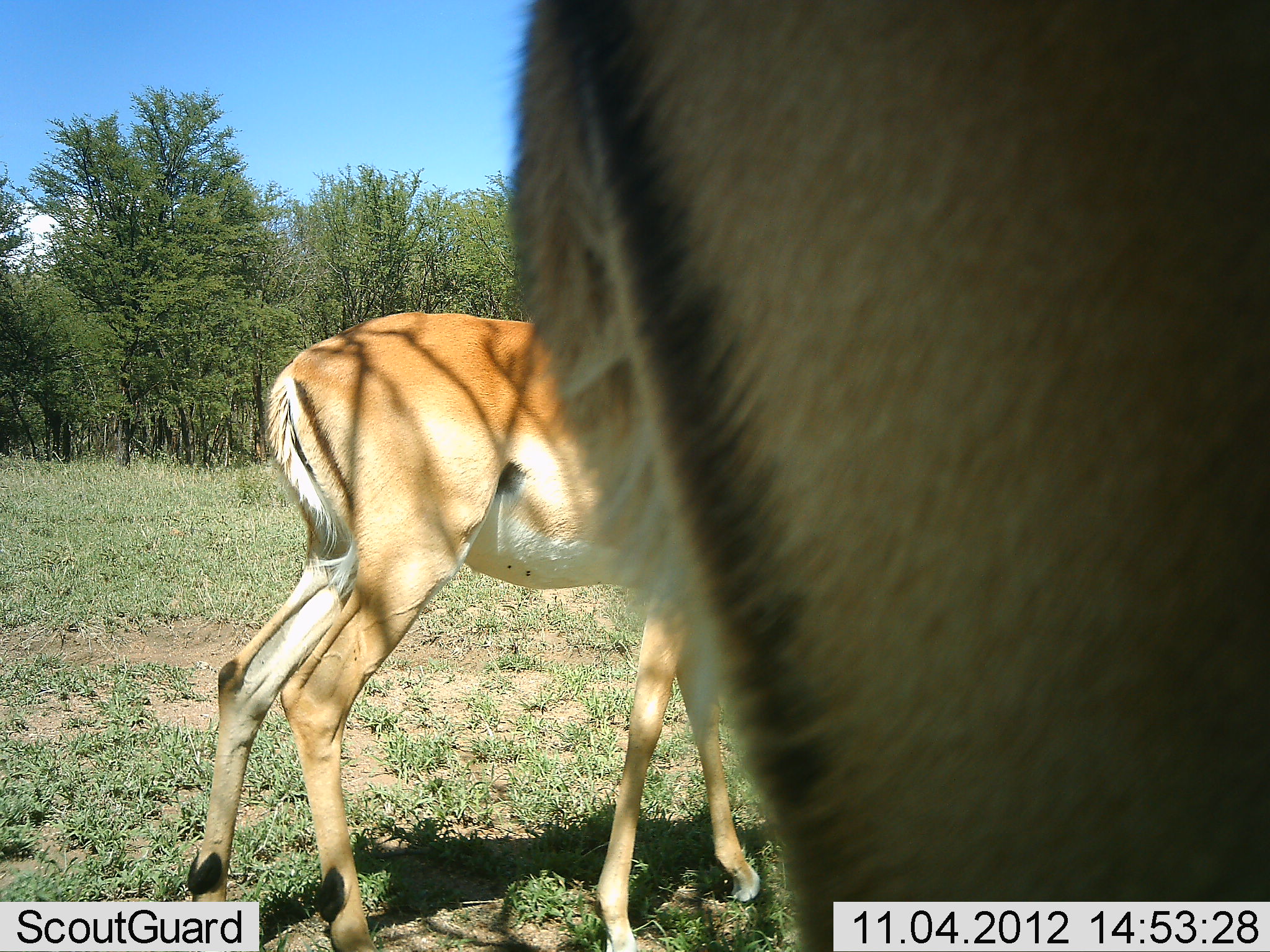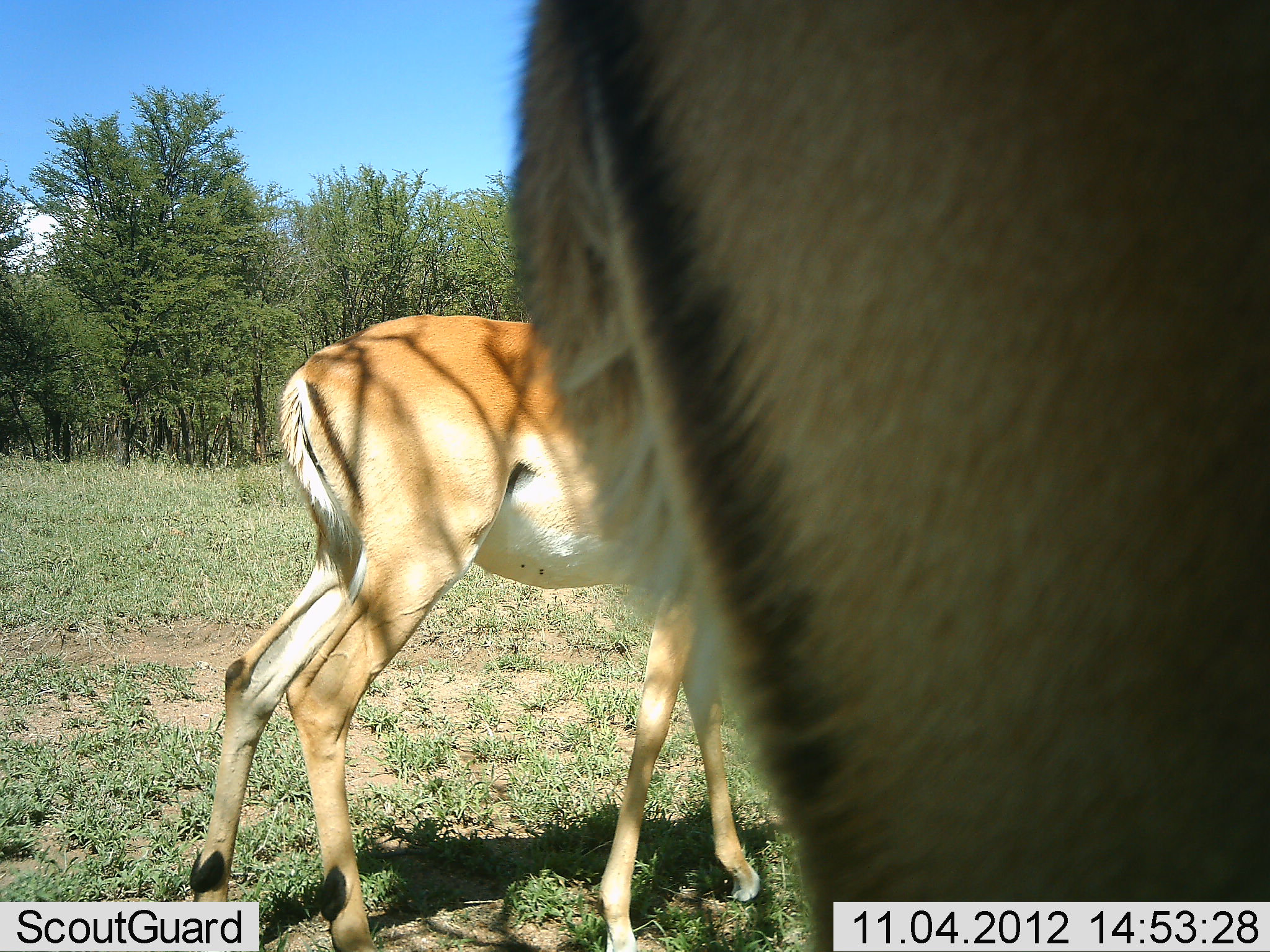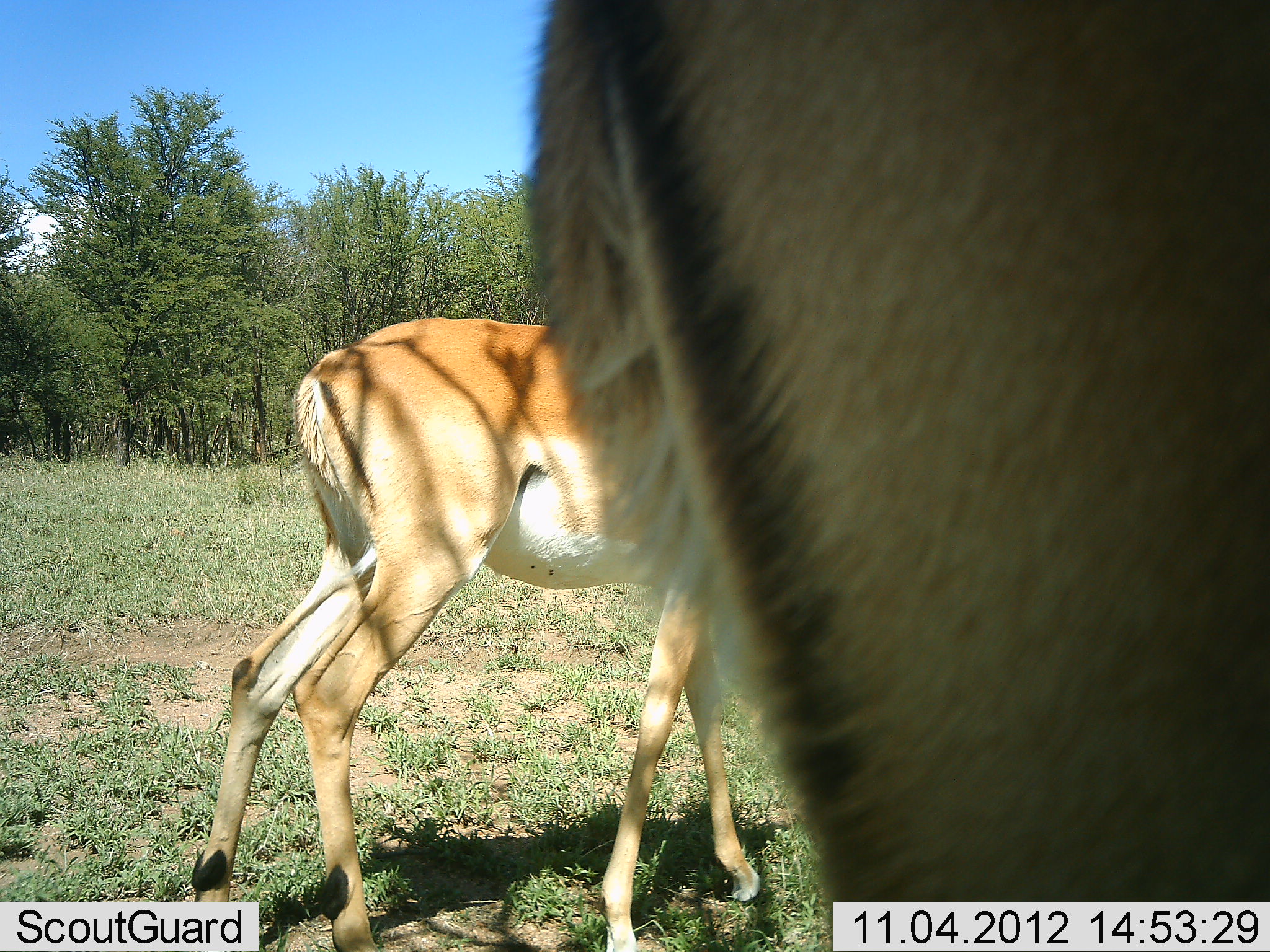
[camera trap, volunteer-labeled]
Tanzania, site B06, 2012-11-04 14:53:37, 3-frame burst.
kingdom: Animalia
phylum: Chordata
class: Mammalia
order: Artiodactyla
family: Bovidae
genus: Aepyceros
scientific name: Aepyceros melampus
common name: impala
Impala (Aepyceros melampus), count 2. Behavior (volunteer vote fractions): standing 90%, resting 0%, moving 20%, interacting 0%. Young present (vote fraction): 0%. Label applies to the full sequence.